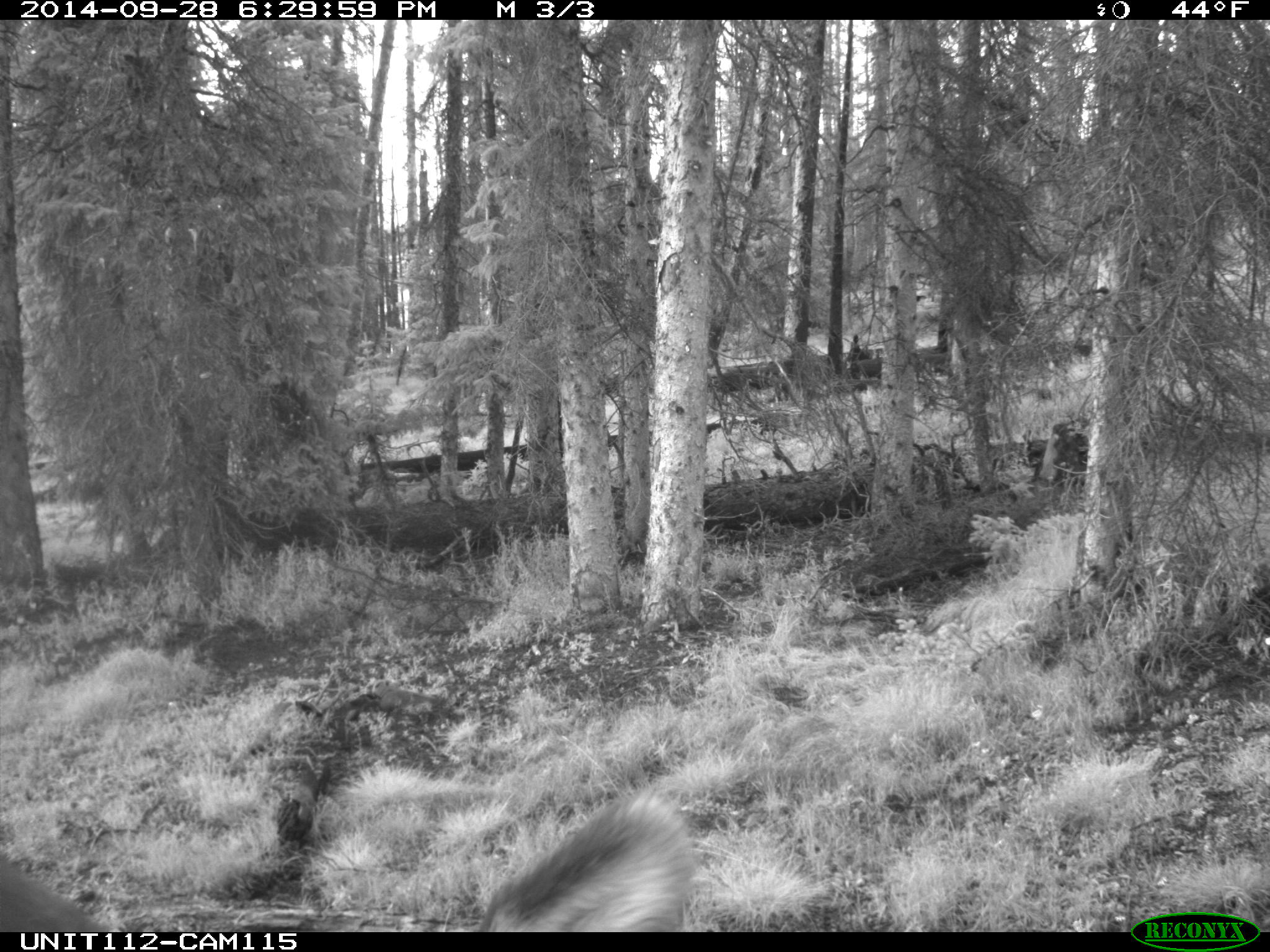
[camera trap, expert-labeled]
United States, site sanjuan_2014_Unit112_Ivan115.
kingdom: Animalia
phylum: Chordata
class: Mammalia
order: Artiodactyla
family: Cervidae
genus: Cervus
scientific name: Cervus elaphus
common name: red deer